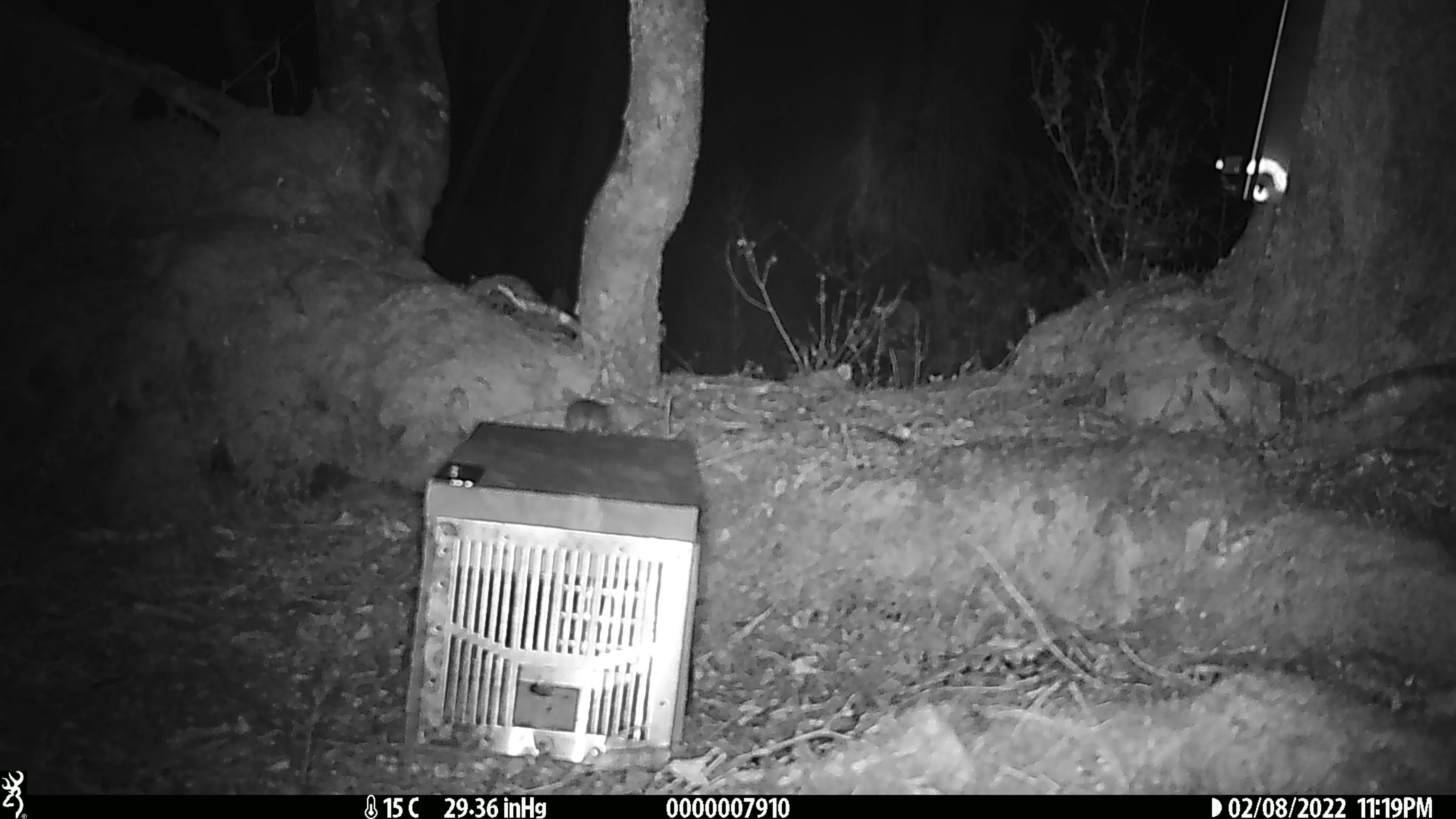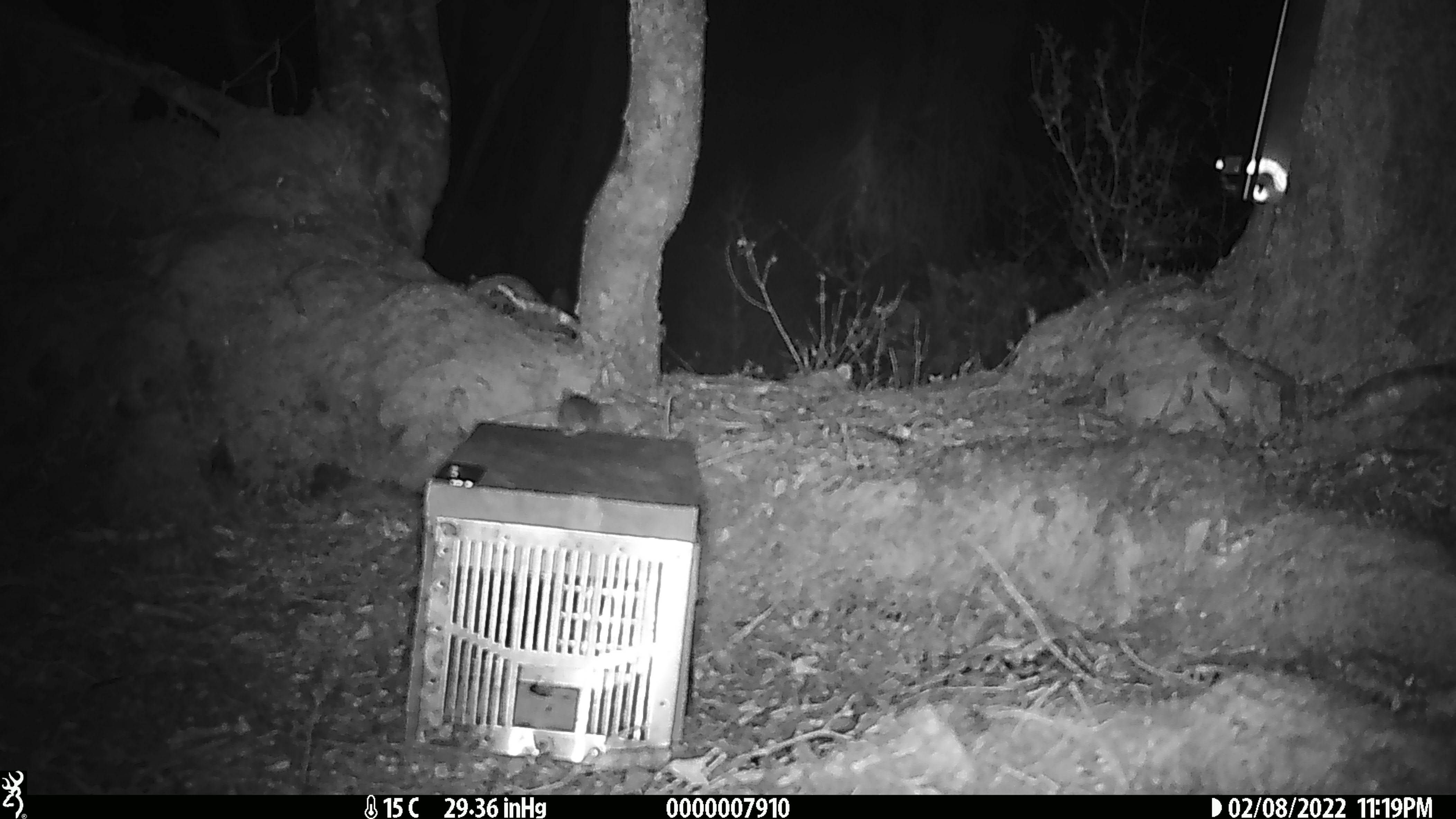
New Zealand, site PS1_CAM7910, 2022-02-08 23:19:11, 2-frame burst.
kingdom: Animalia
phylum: Chordata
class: Mammalia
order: Rodentia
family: Muridae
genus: Mus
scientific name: Mus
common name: mouse